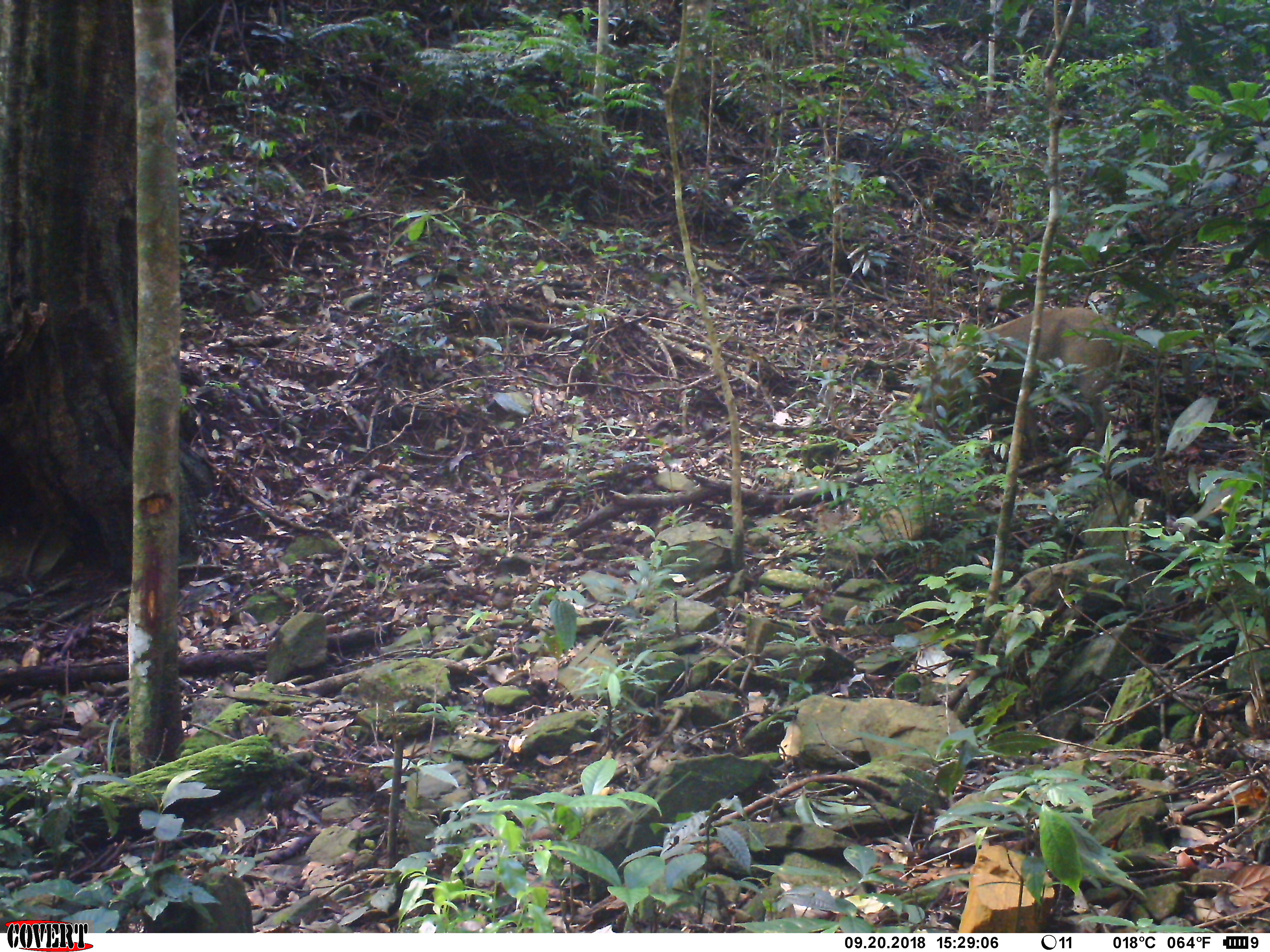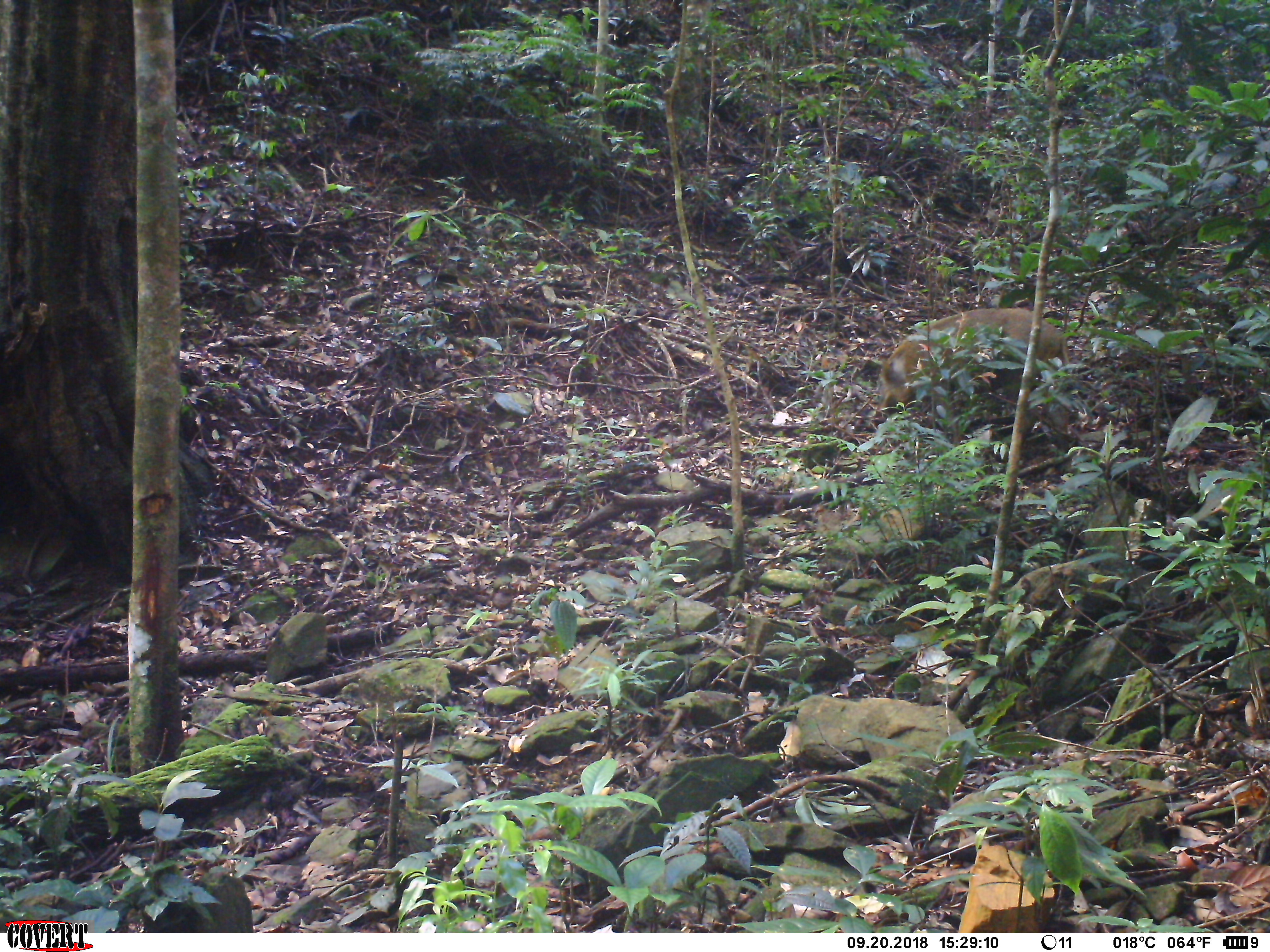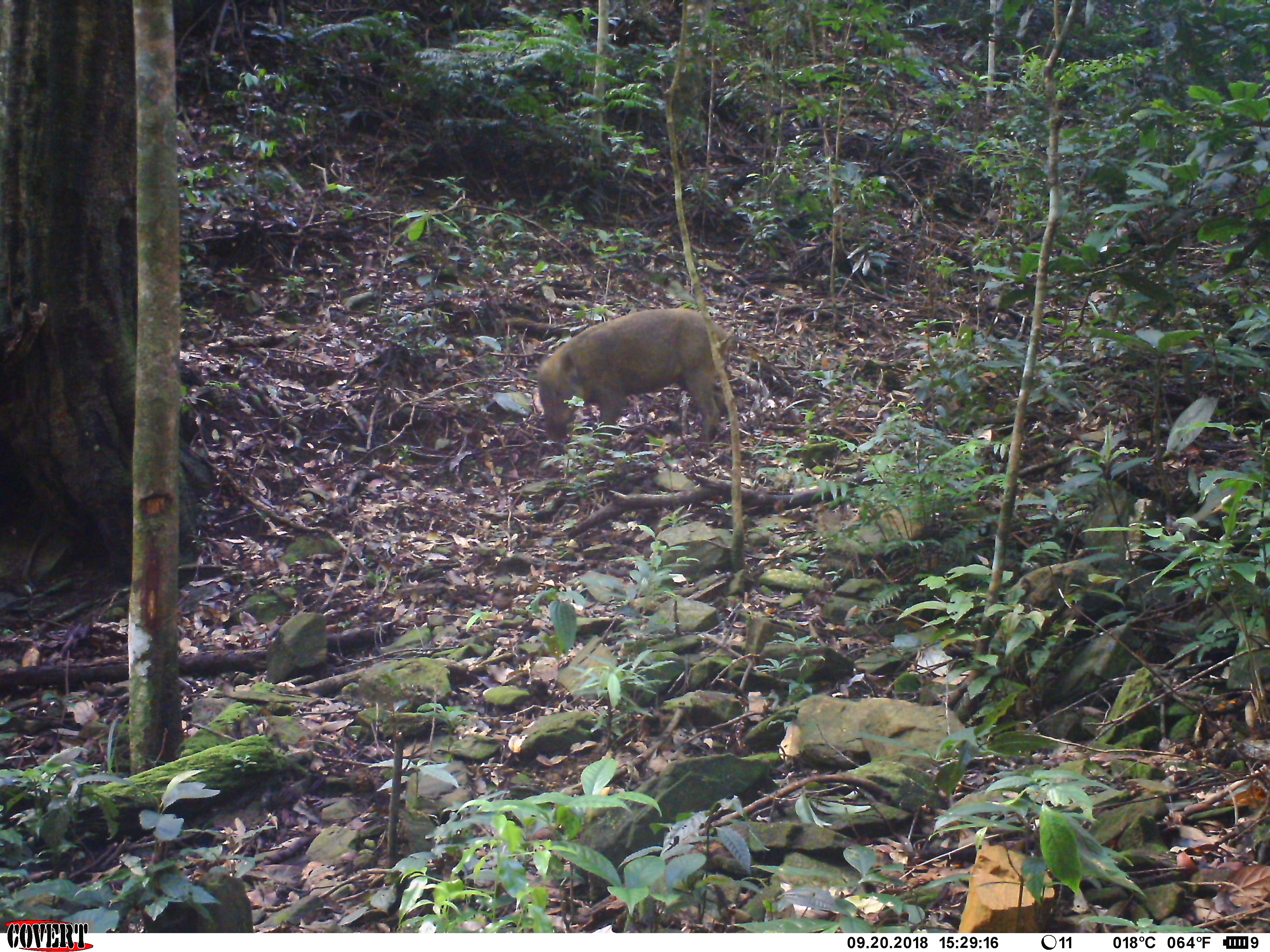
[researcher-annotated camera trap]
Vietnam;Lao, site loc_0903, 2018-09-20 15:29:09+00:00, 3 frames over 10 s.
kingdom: Animalia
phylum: Chordata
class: Mammalia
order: Artiodactyla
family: Suidae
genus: Sus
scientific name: Sus scrofa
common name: eurasian wild pig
Eurasian wild pig (Sus scrofa). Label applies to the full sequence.